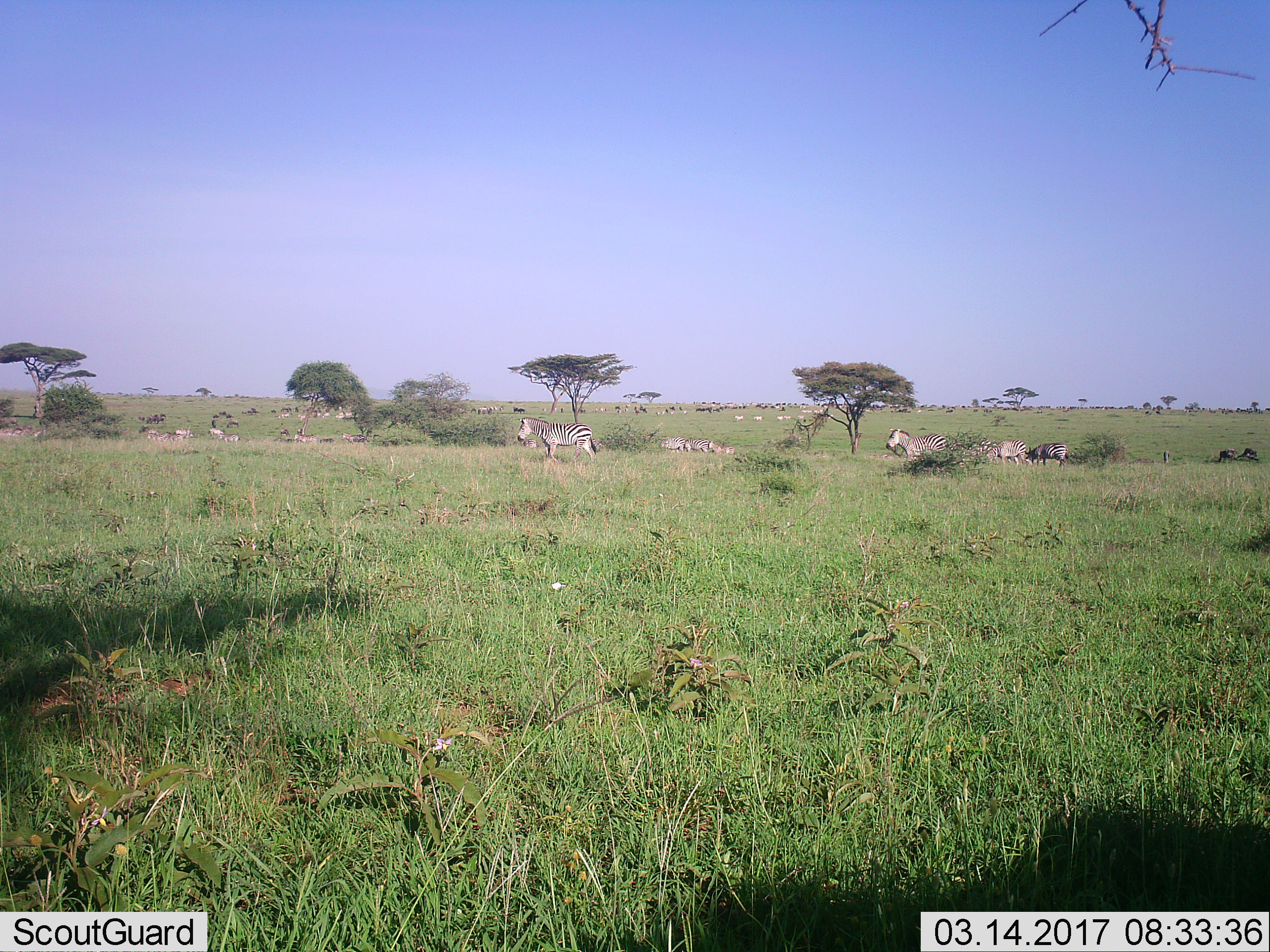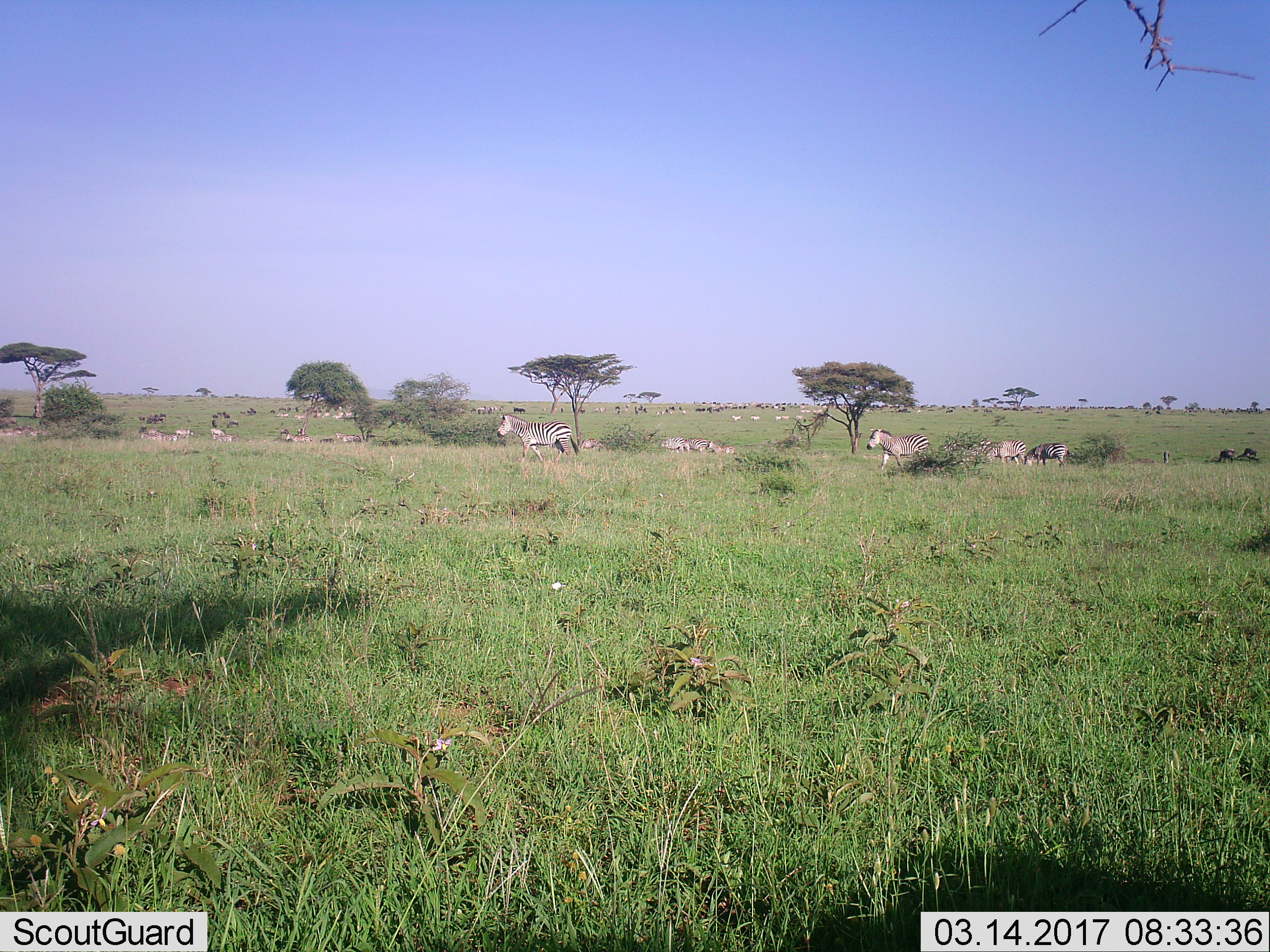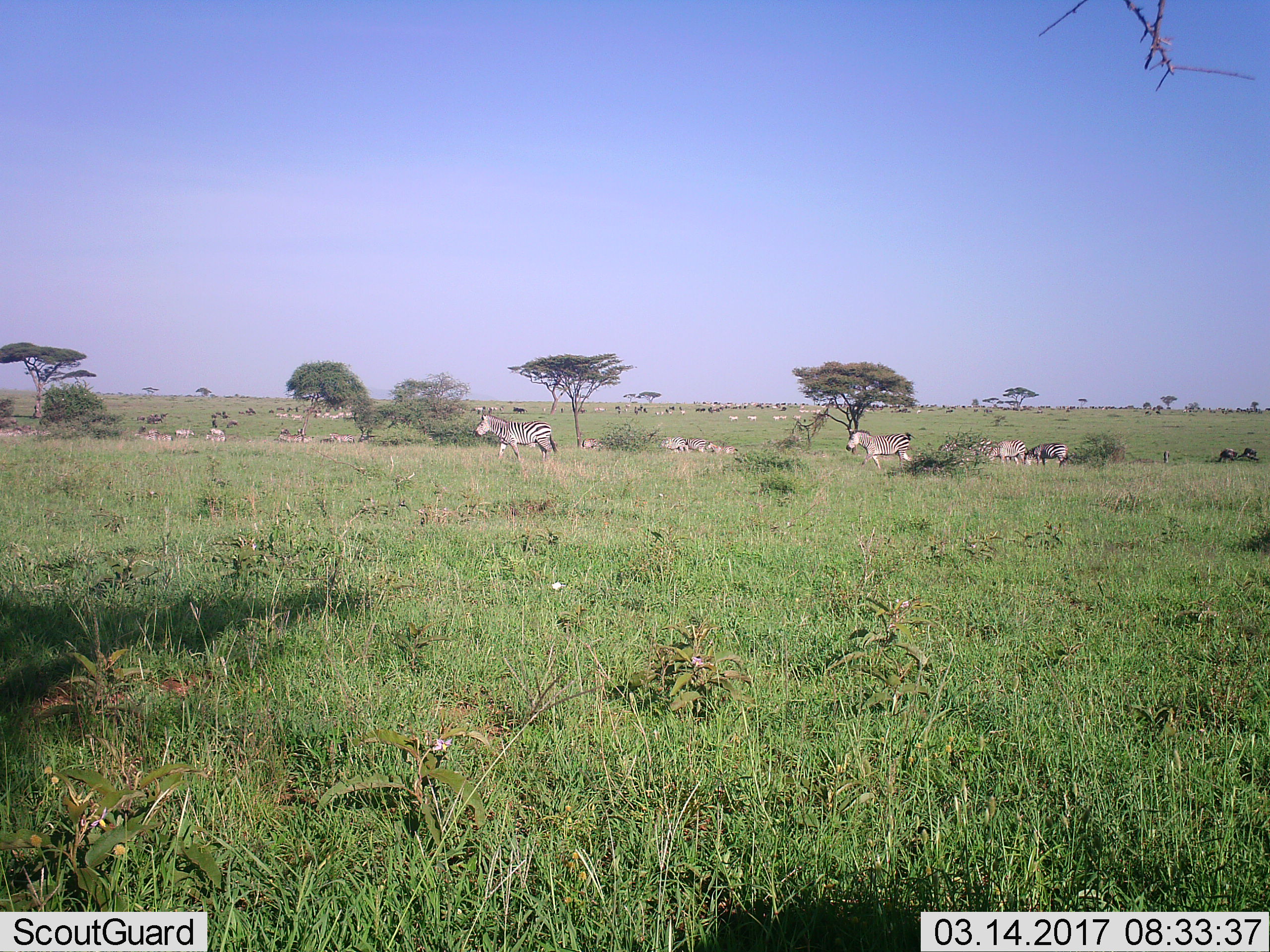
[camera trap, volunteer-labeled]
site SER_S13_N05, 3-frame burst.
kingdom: Animalia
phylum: Chordata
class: Mammalia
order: Perissodactyla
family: Equidae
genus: Equus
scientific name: Equus quagga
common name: plains zebra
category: zebraplains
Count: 11-50.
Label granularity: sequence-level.